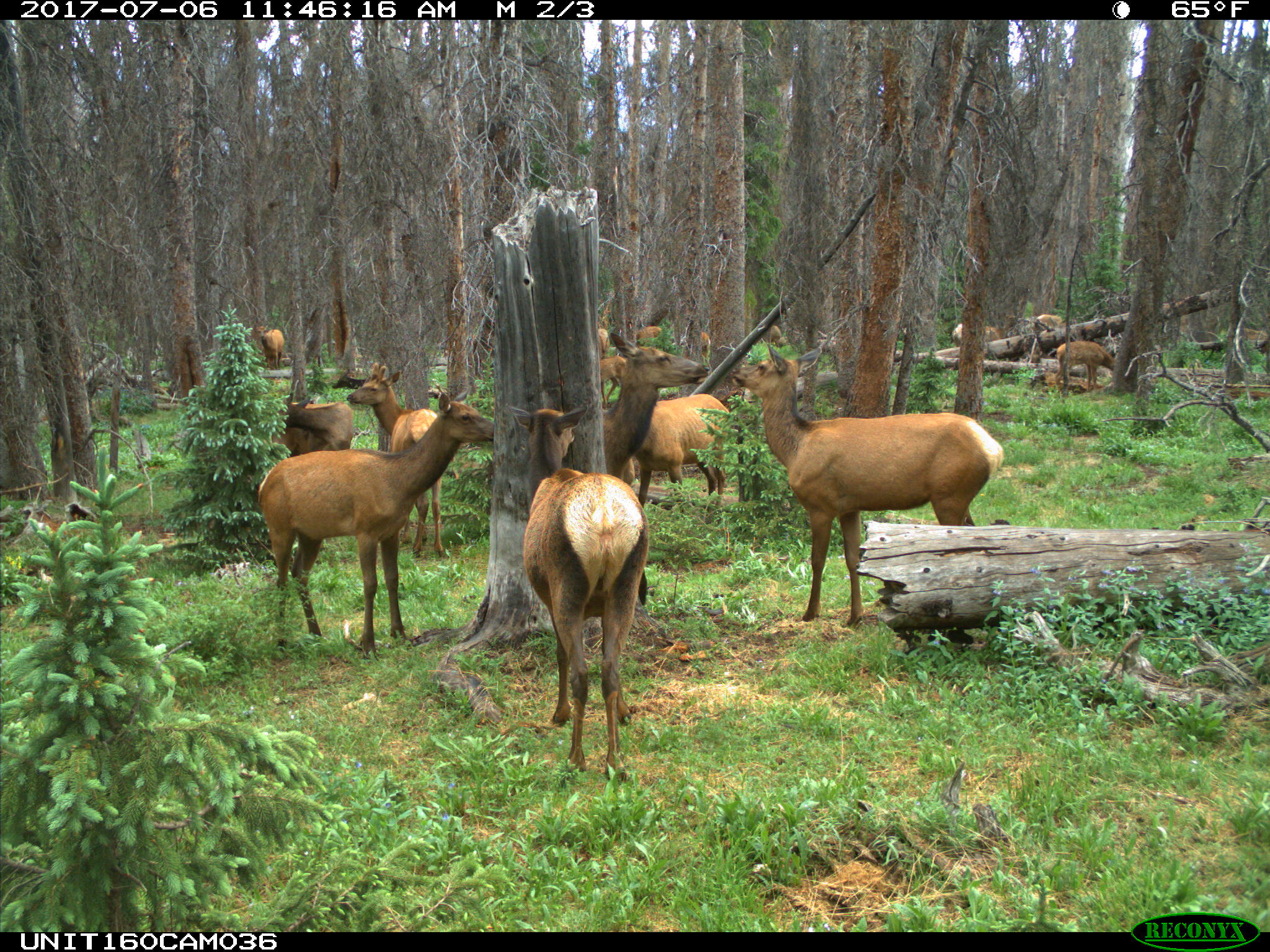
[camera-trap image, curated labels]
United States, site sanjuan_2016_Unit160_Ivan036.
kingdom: Animalia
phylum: Chordata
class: Mammalia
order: Artiodactyla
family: Cervidae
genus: Cervus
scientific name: Cervus elaphus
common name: red deer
Cervus elaphus (red deer).